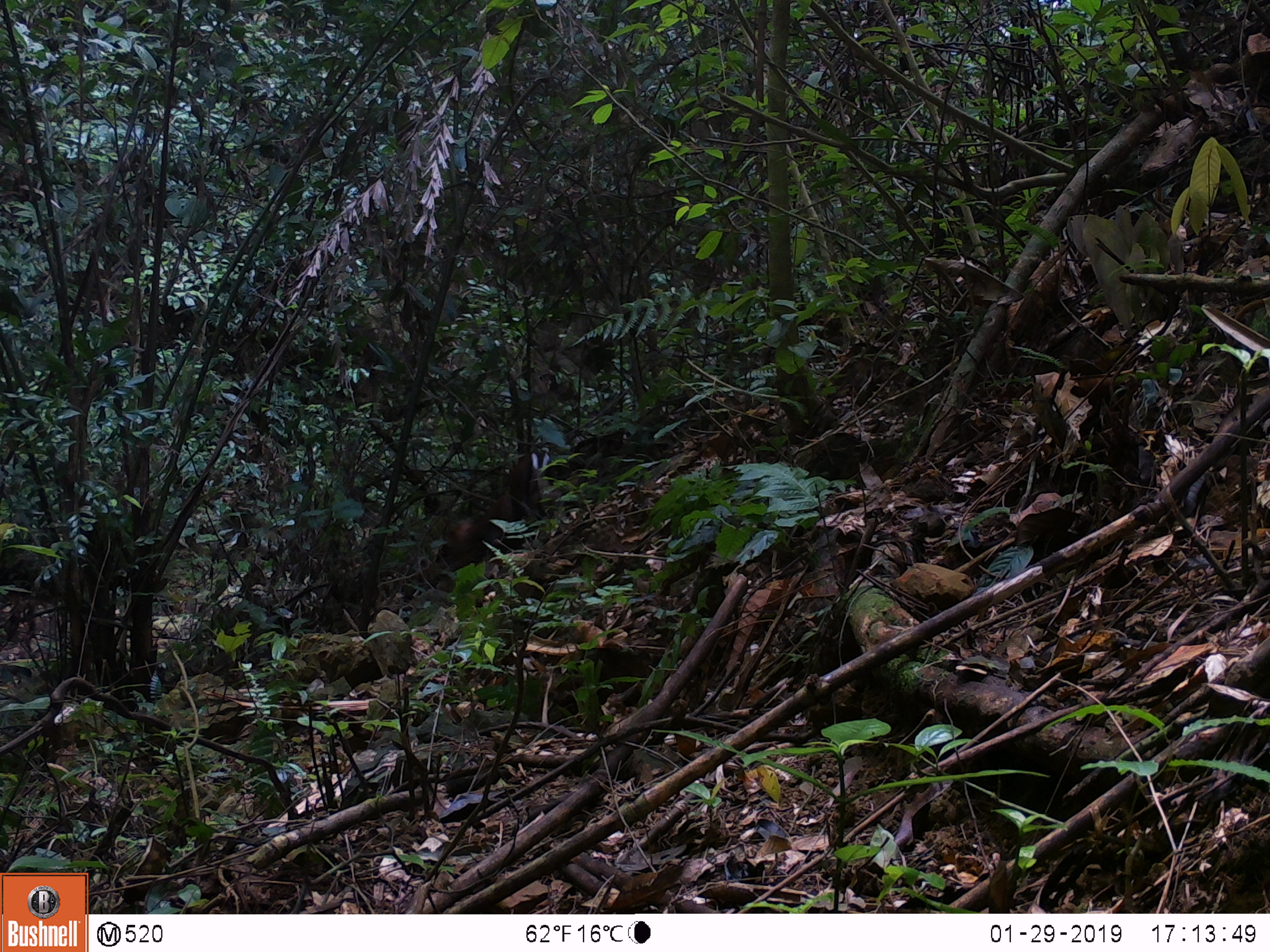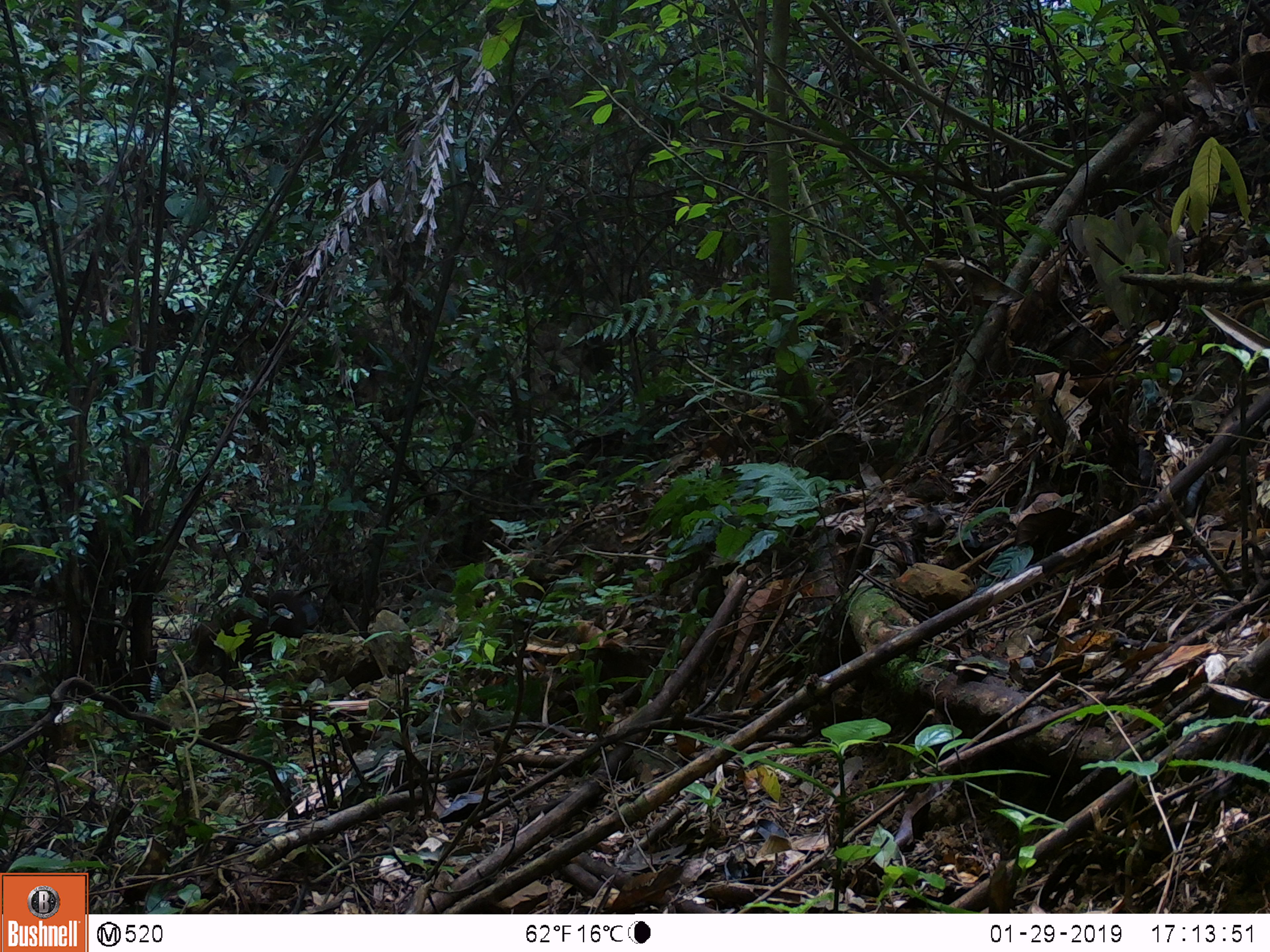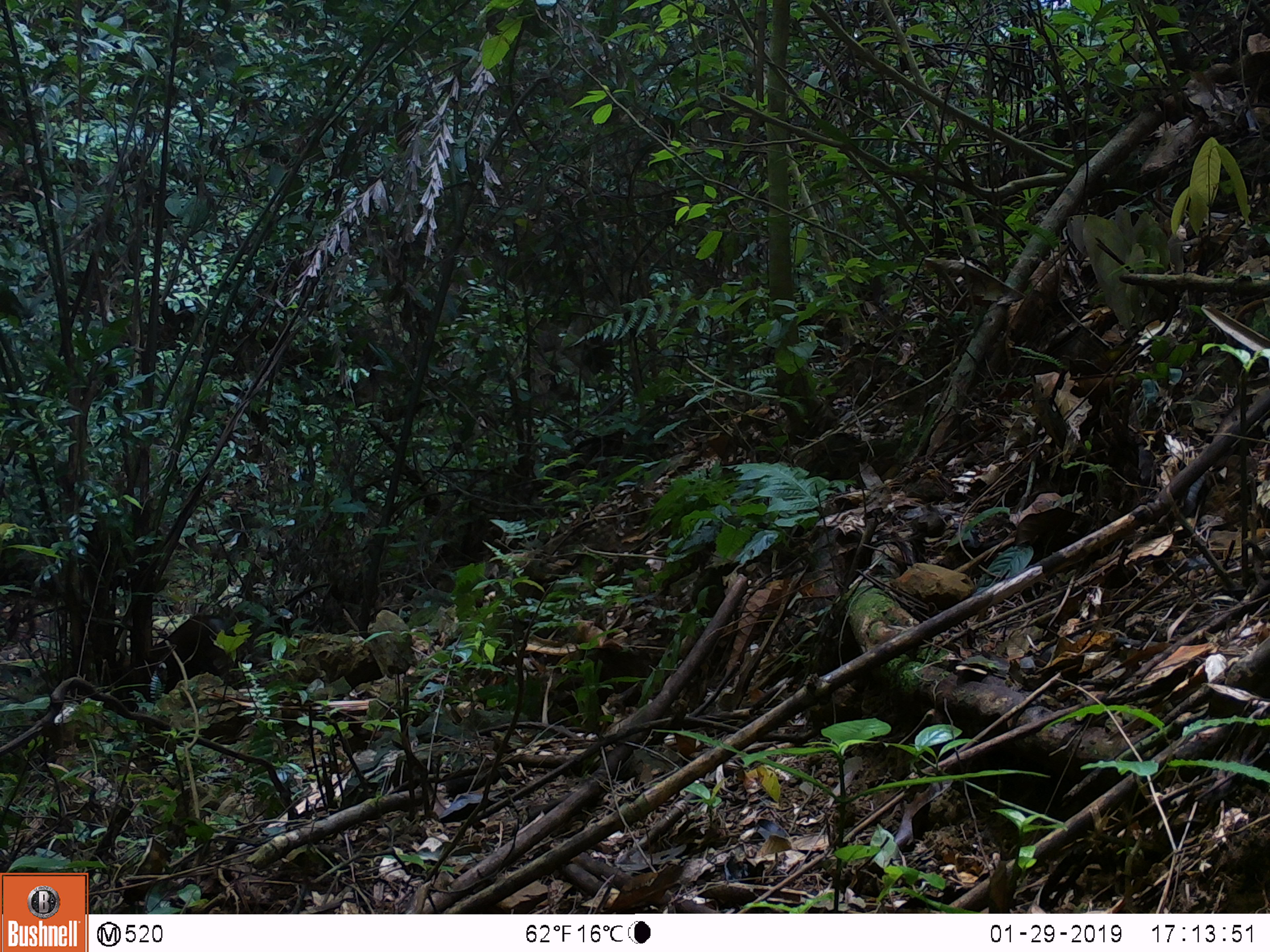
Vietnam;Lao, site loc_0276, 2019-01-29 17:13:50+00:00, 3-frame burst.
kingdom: Animalia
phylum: Chordata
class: Mammalia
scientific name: Mammalia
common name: mammal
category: unidentified small mammal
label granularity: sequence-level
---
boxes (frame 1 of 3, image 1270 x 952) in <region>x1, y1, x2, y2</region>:
unidentified small mammal: <region>448, 488, 511, 564</region>; <region>506, 450, 544, 517</region>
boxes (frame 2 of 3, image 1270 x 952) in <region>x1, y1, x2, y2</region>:
unidentified small mammal: <region>190, 588, 323, 668</region>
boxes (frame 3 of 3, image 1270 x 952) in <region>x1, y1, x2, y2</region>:
unidentified small mammal: <region>152, 613, 234, 673</region>